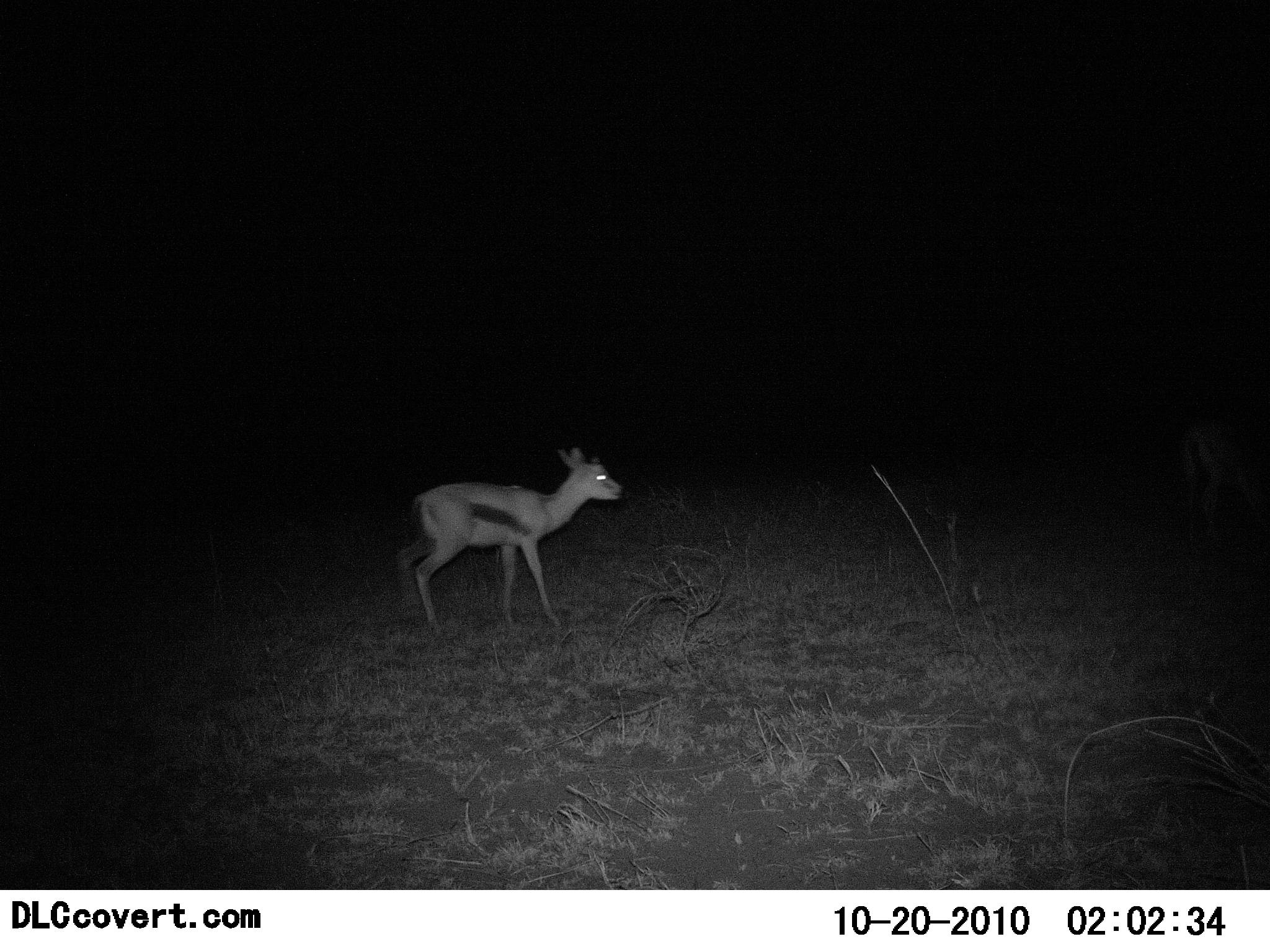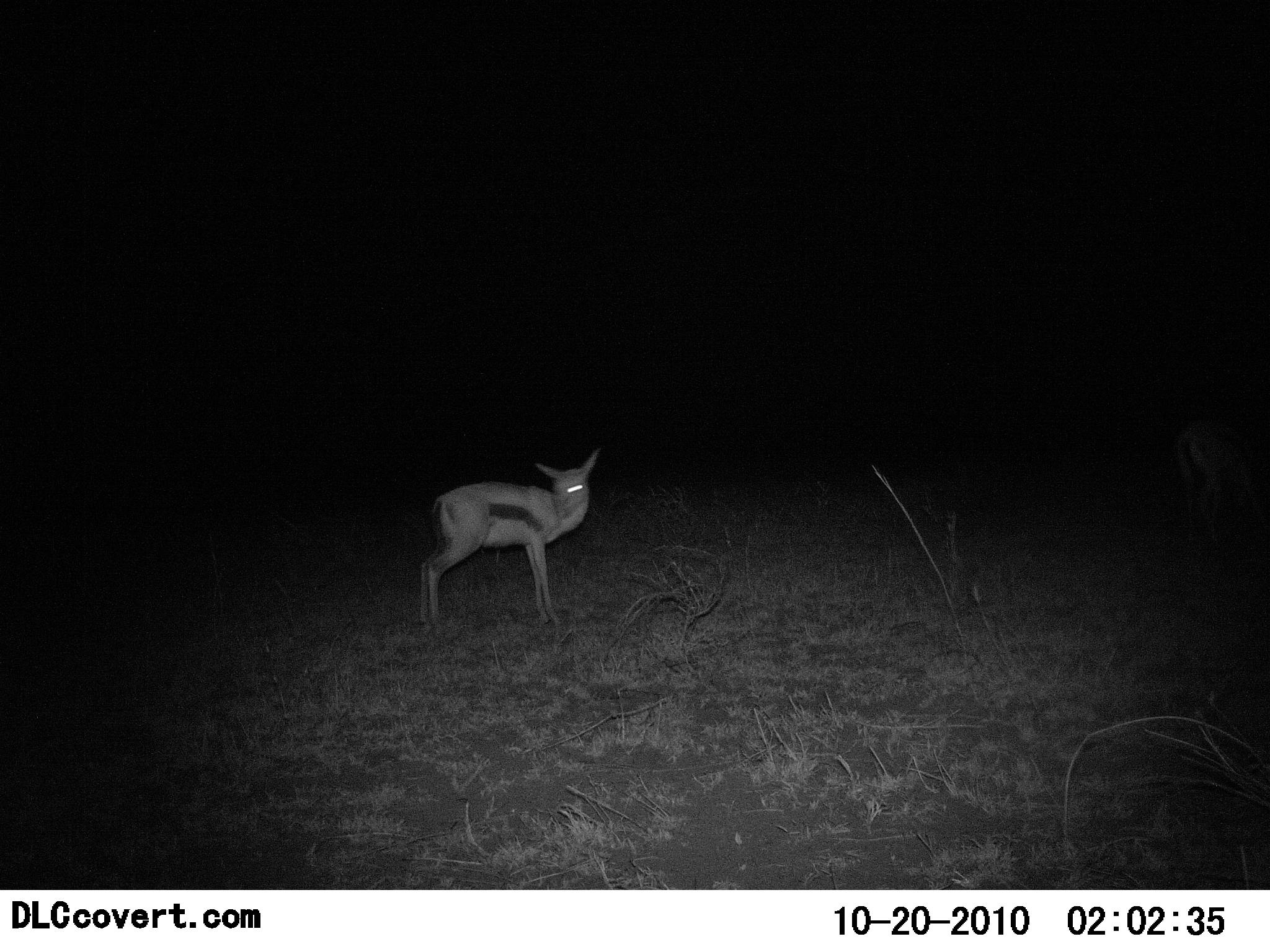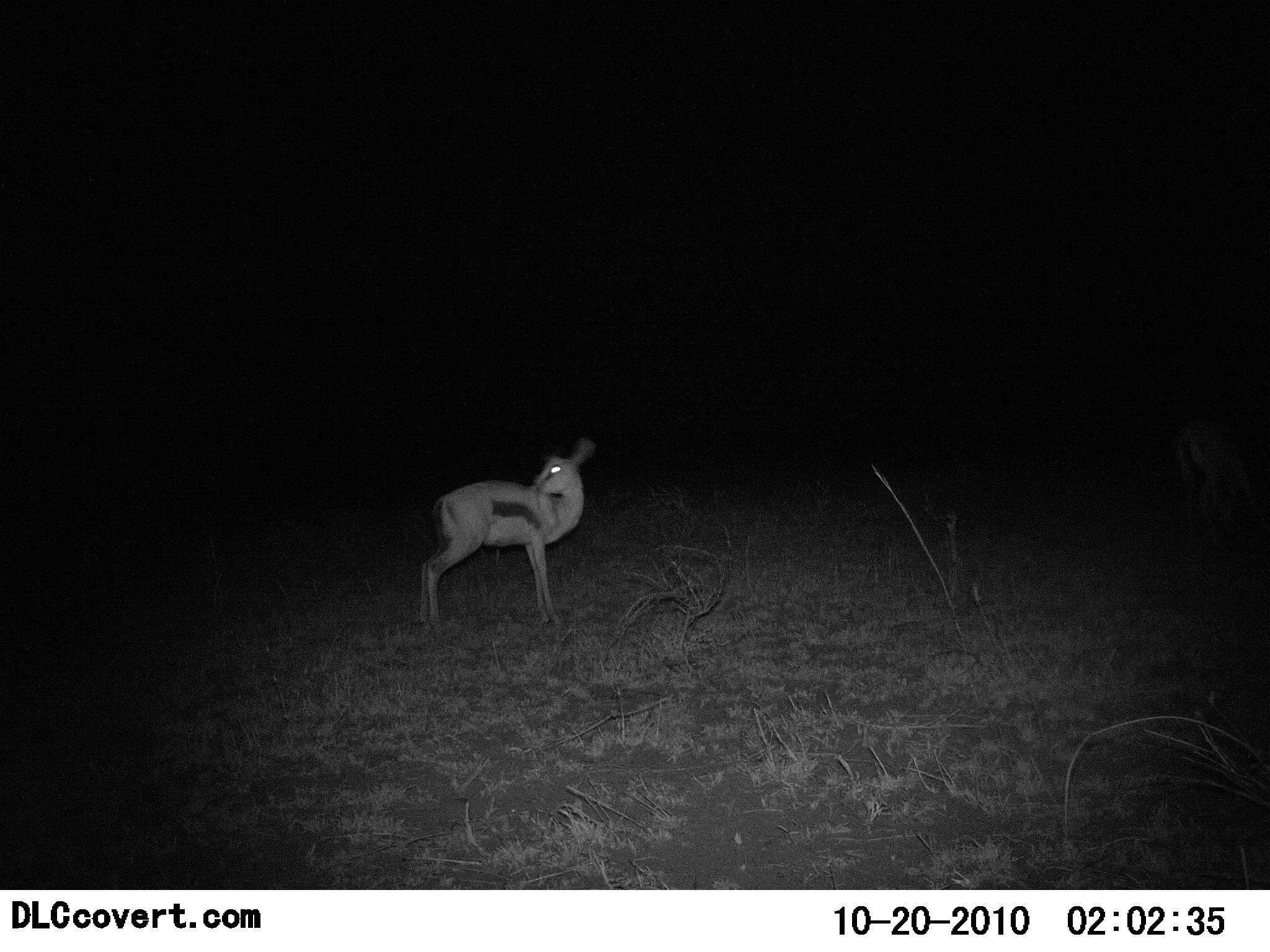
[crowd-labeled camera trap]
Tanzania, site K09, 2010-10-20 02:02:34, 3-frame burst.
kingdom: Animalia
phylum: Chordata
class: Mammalia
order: Artiodactyla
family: Bovidae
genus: Eudorcas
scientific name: Eudorcas thomsonii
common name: thomson's gazelle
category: gazellethomsons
Gazellethomsons (thomson's gazelle) (Eudorcas thomsonii), count 1. Behavior (volunteer vote fractions): standing 94%, resting 0%, moving 6%, interacting 0%. Young present (vote fraction): 0%. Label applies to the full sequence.